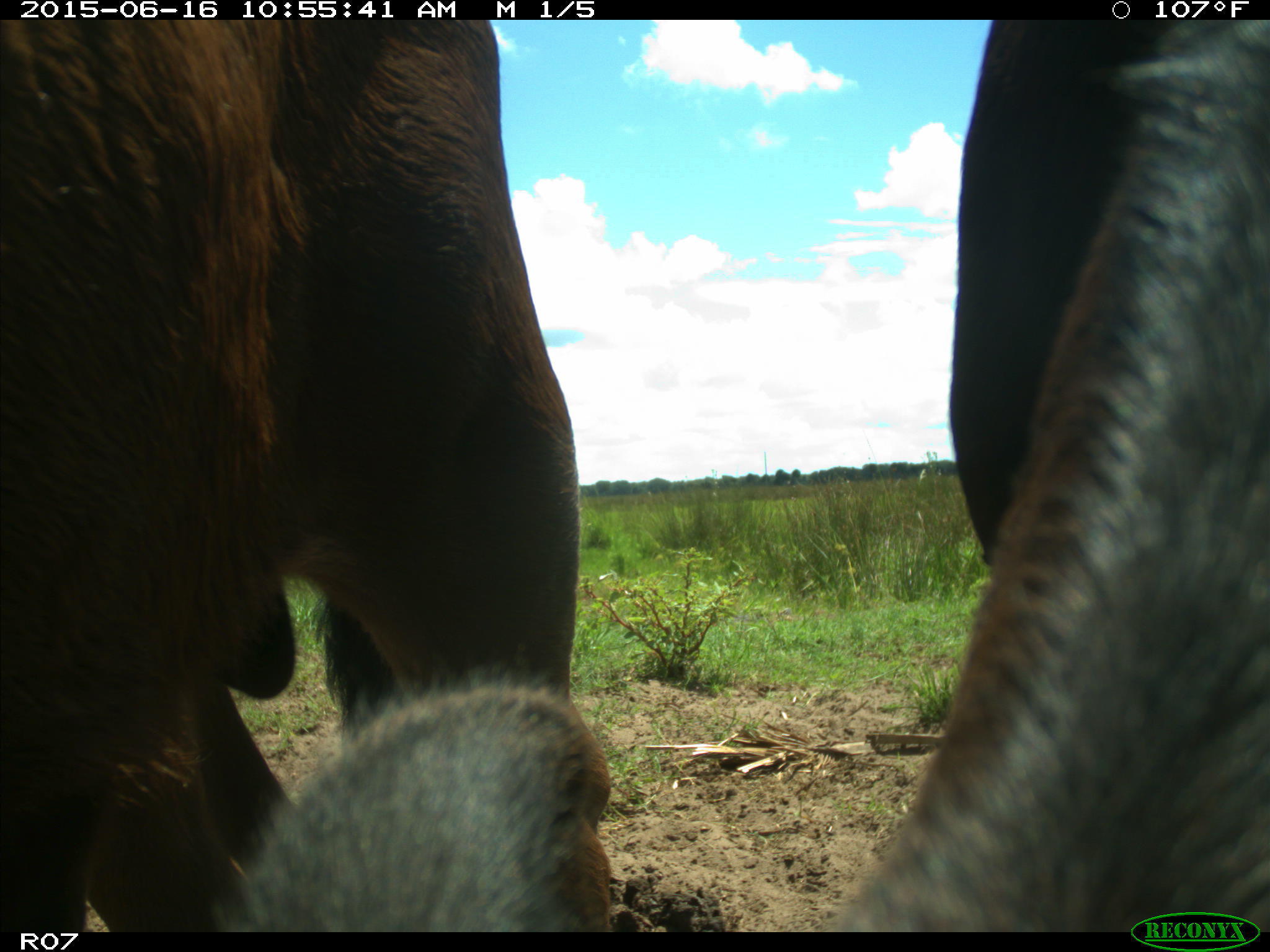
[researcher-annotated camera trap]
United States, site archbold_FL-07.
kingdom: Animalia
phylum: Chordata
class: Mammalia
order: Artiodactyla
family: Bovidae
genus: Bos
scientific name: Bos taurus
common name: domestic cow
Bos taurus (domestic cow).